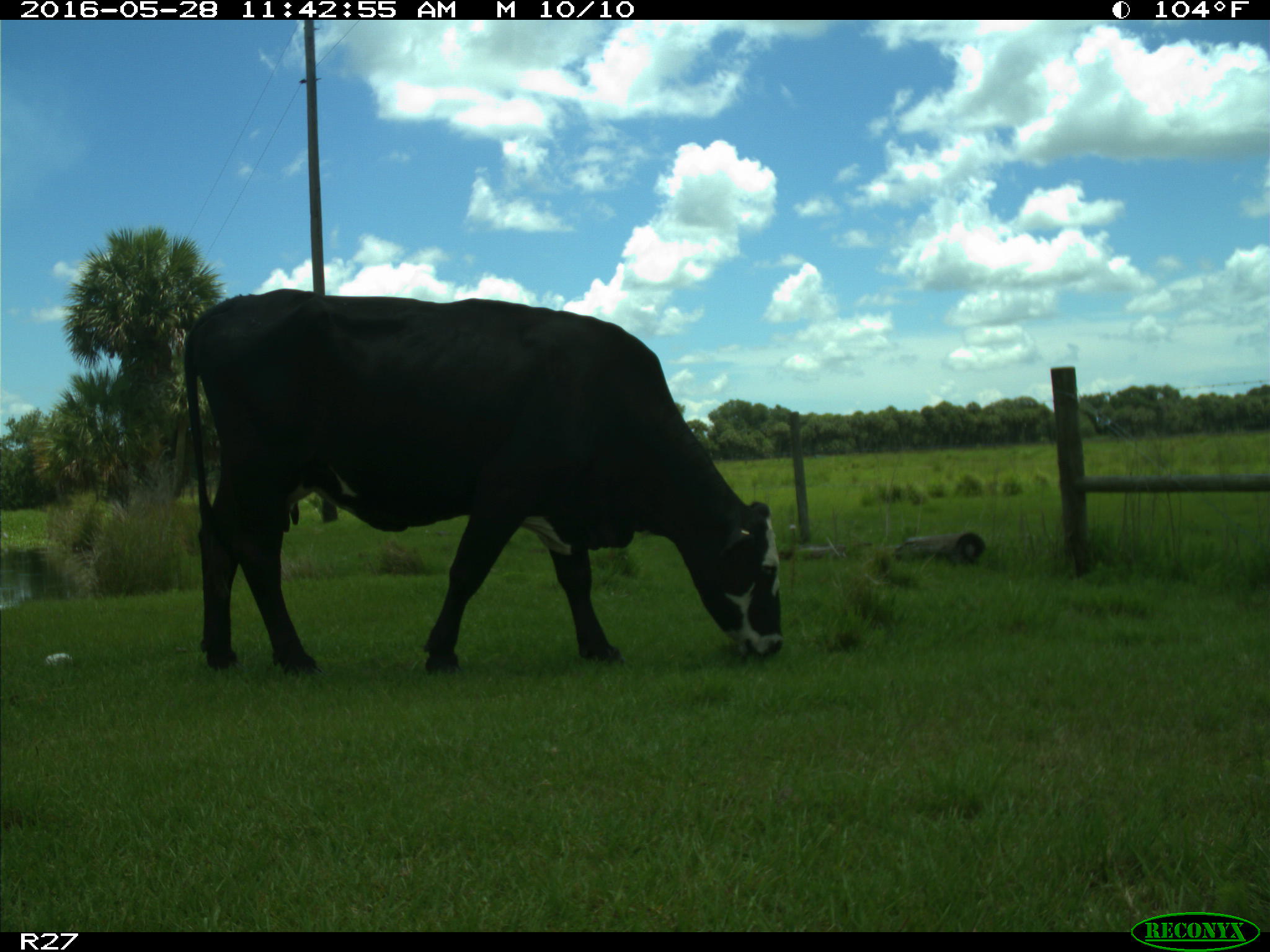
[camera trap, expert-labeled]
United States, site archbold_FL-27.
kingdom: Animalia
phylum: Chordata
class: Mammalia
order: Artiodactyla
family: Bovidae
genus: Bos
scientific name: Bos taurus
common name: domestic cow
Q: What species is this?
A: Bos taurus (domestic cow).